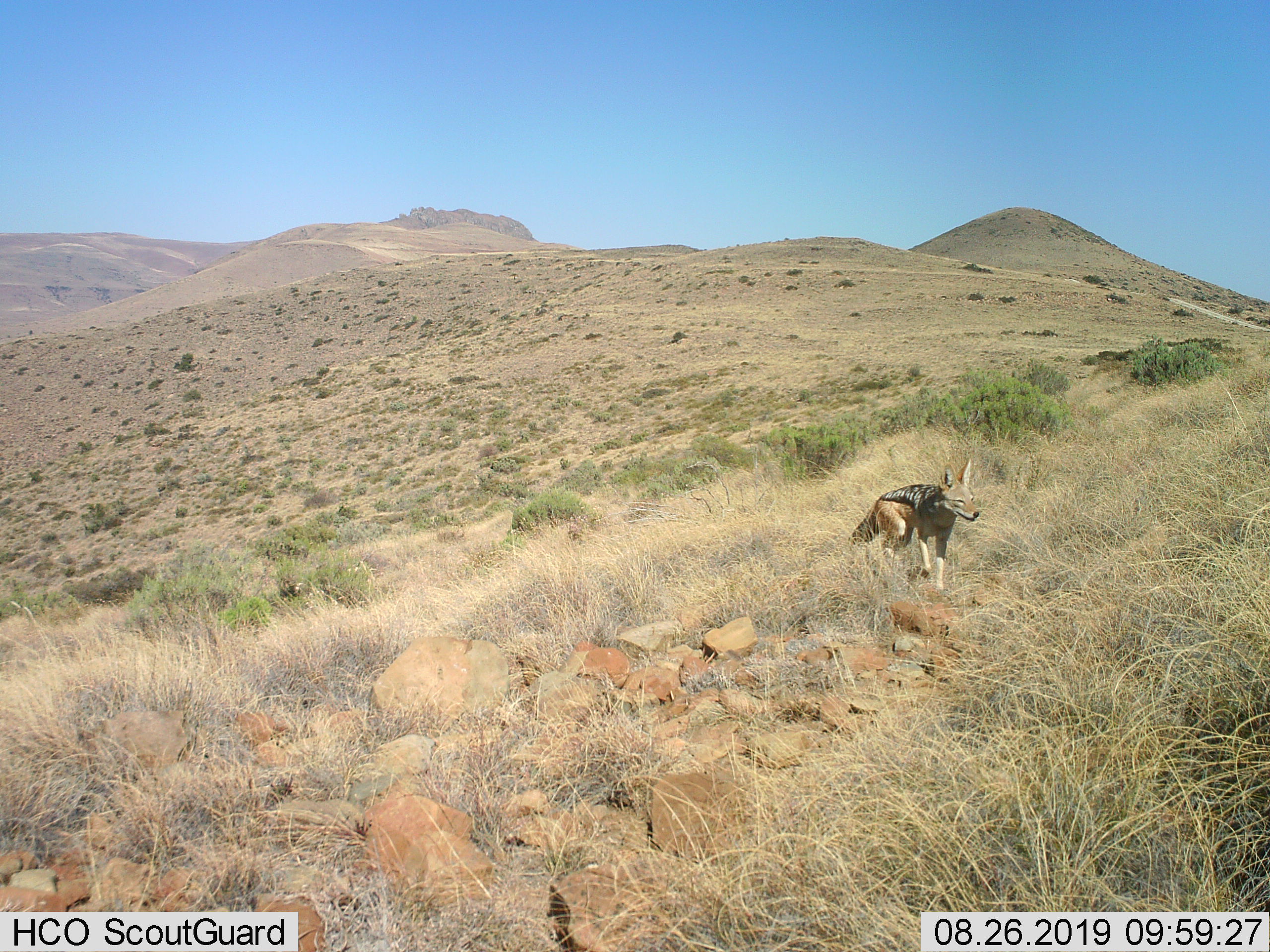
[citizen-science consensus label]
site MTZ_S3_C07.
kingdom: Animalia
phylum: Chordata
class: Mammalia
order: Carnivora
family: Canidae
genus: Lupulella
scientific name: Lupulella mesomelas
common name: black-backed jackal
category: jackalblackbacked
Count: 1.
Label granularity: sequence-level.